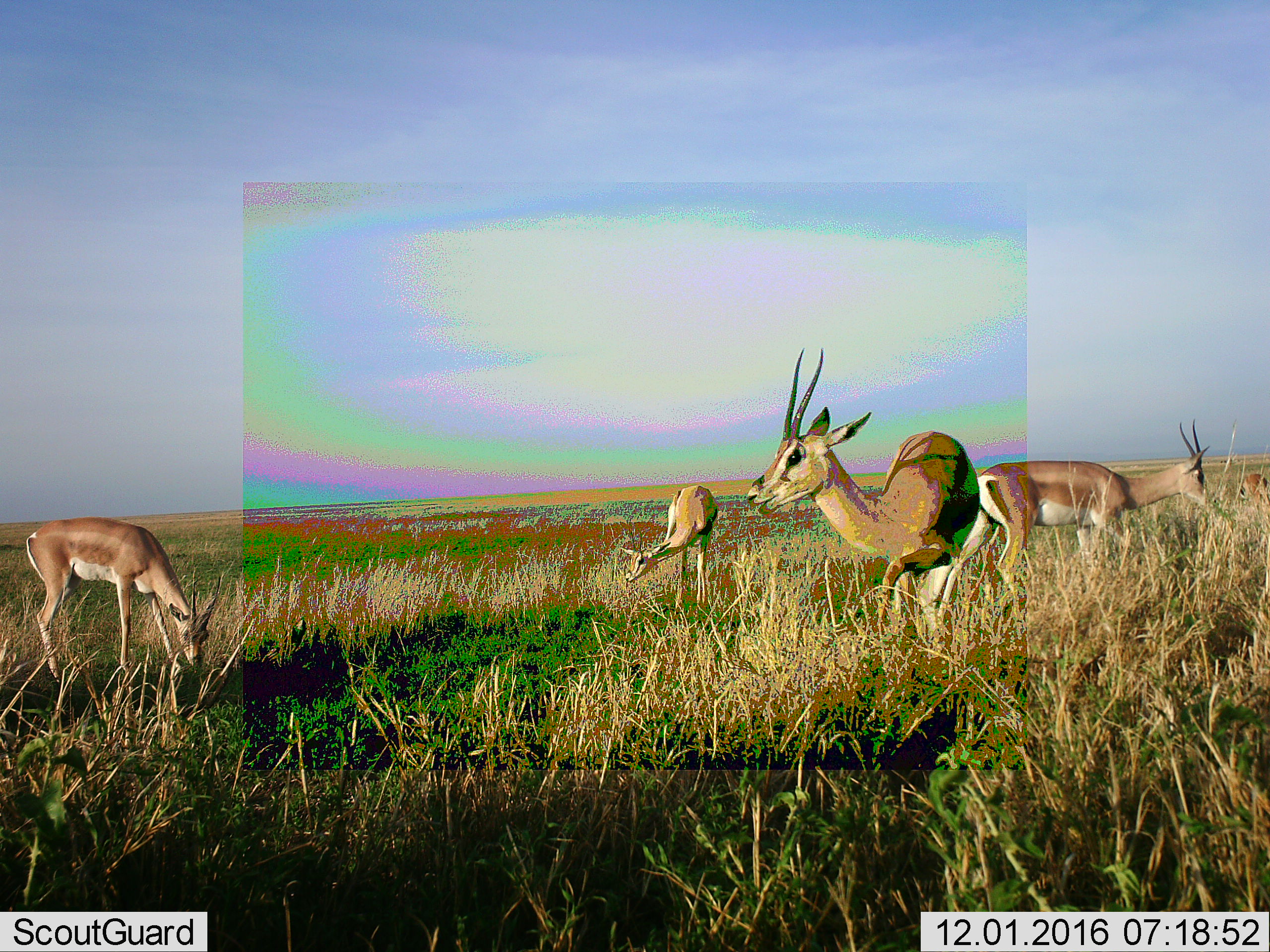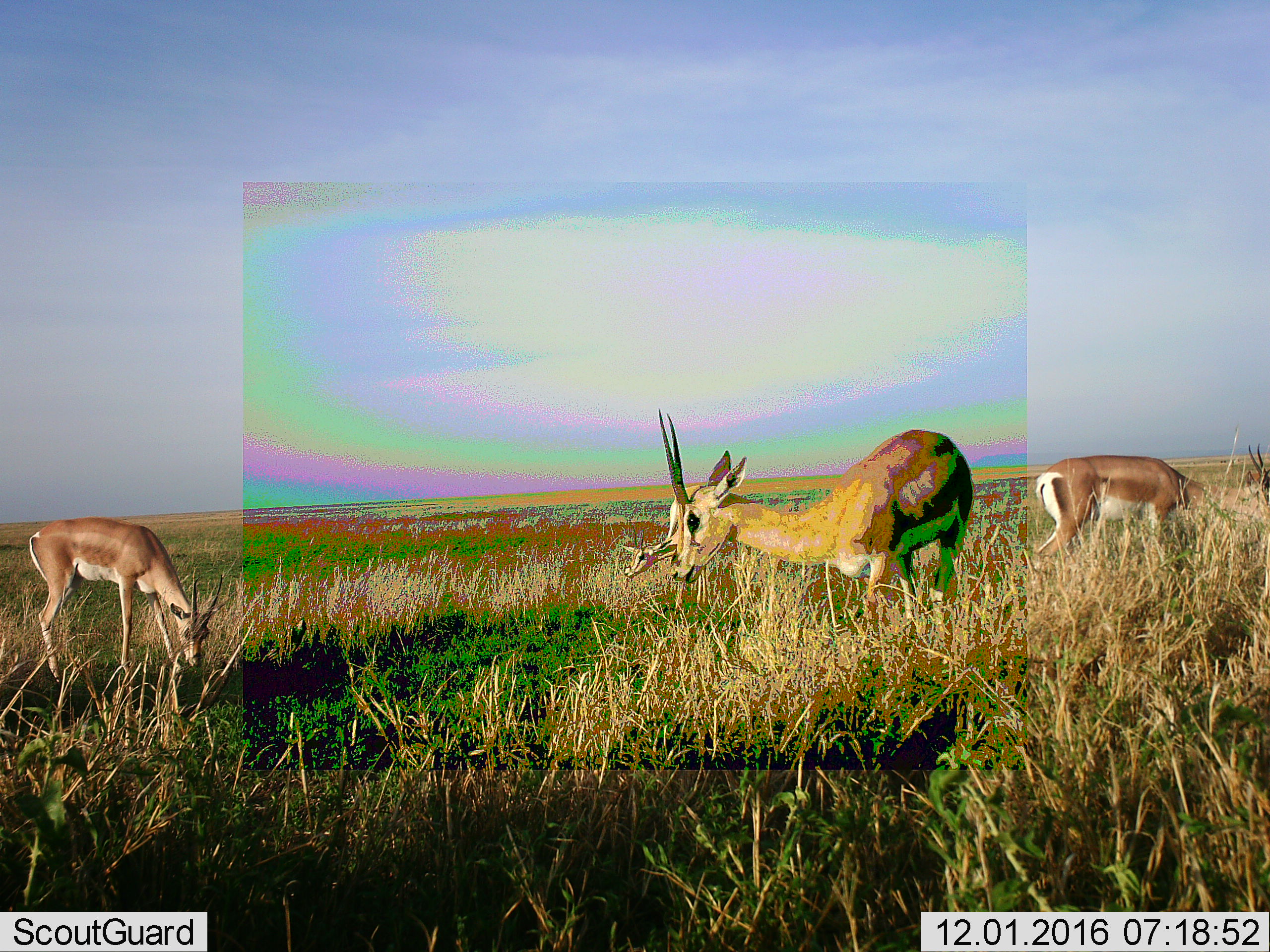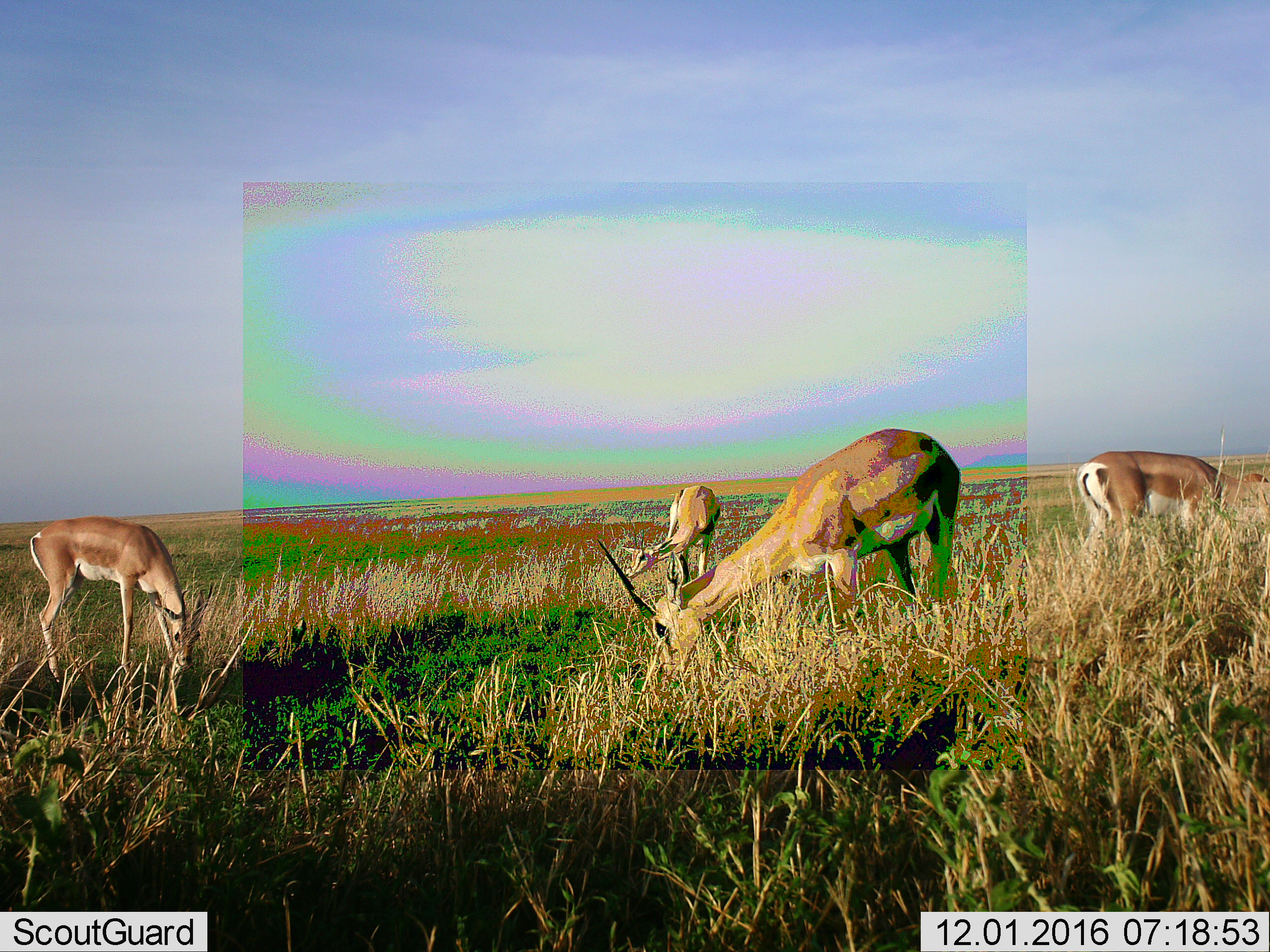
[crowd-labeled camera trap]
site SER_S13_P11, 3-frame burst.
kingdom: Animalia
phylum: Chordata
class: Mammalia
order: Artiodactyla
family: Bovidae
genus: Nanger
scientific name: Nanger granti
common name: grant's gazelle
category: gazellegrants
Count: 5.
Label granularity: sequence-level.